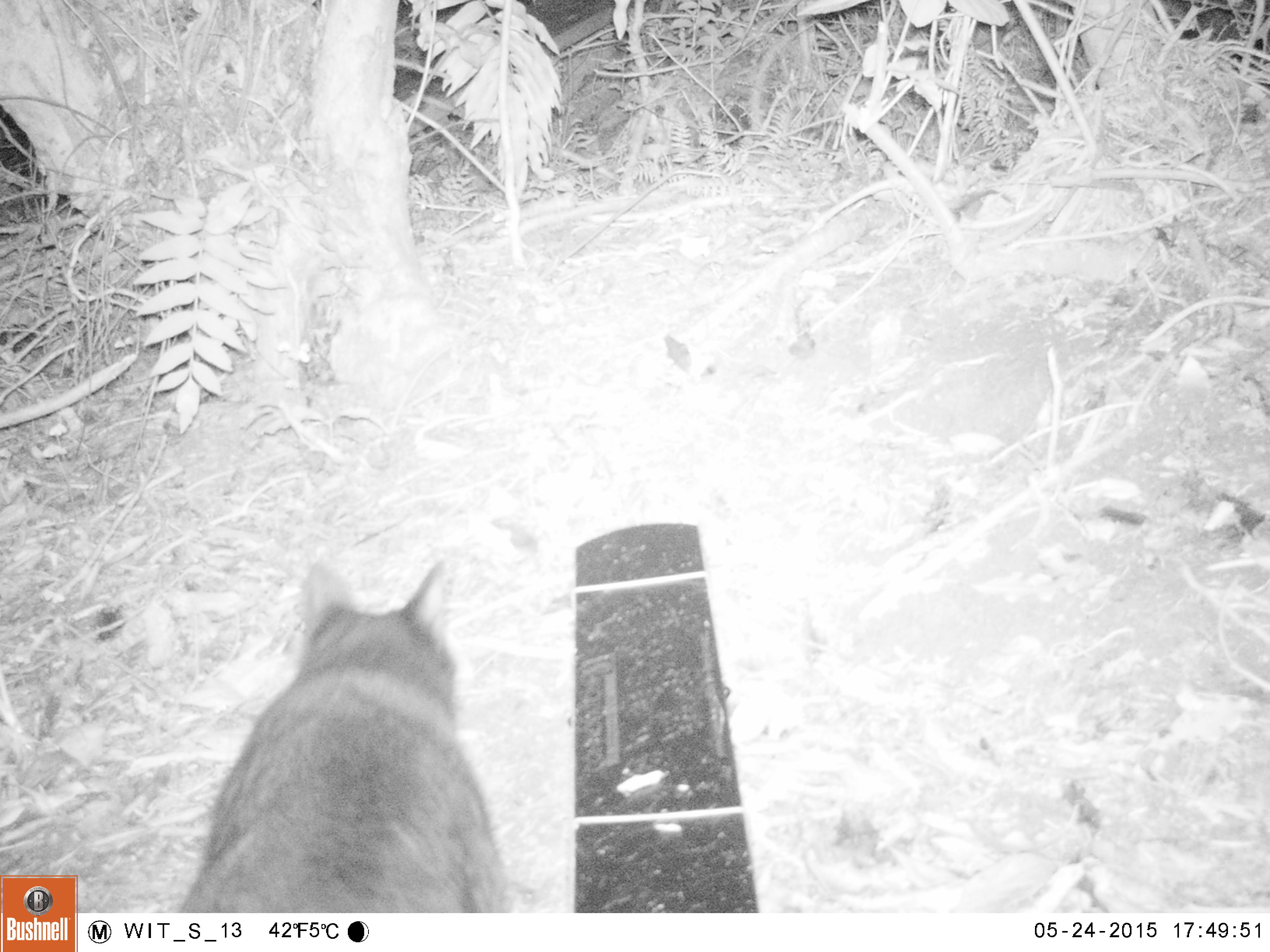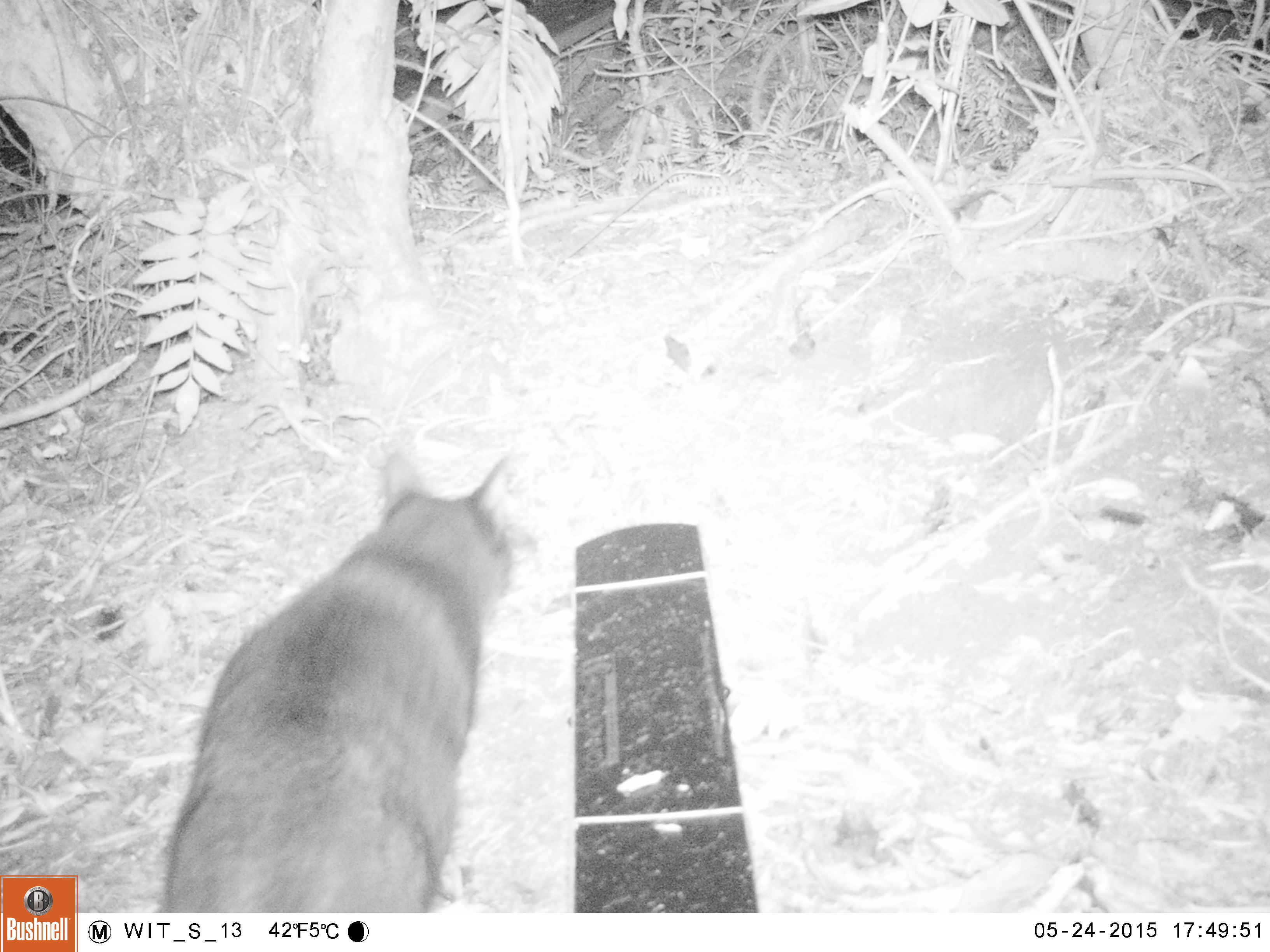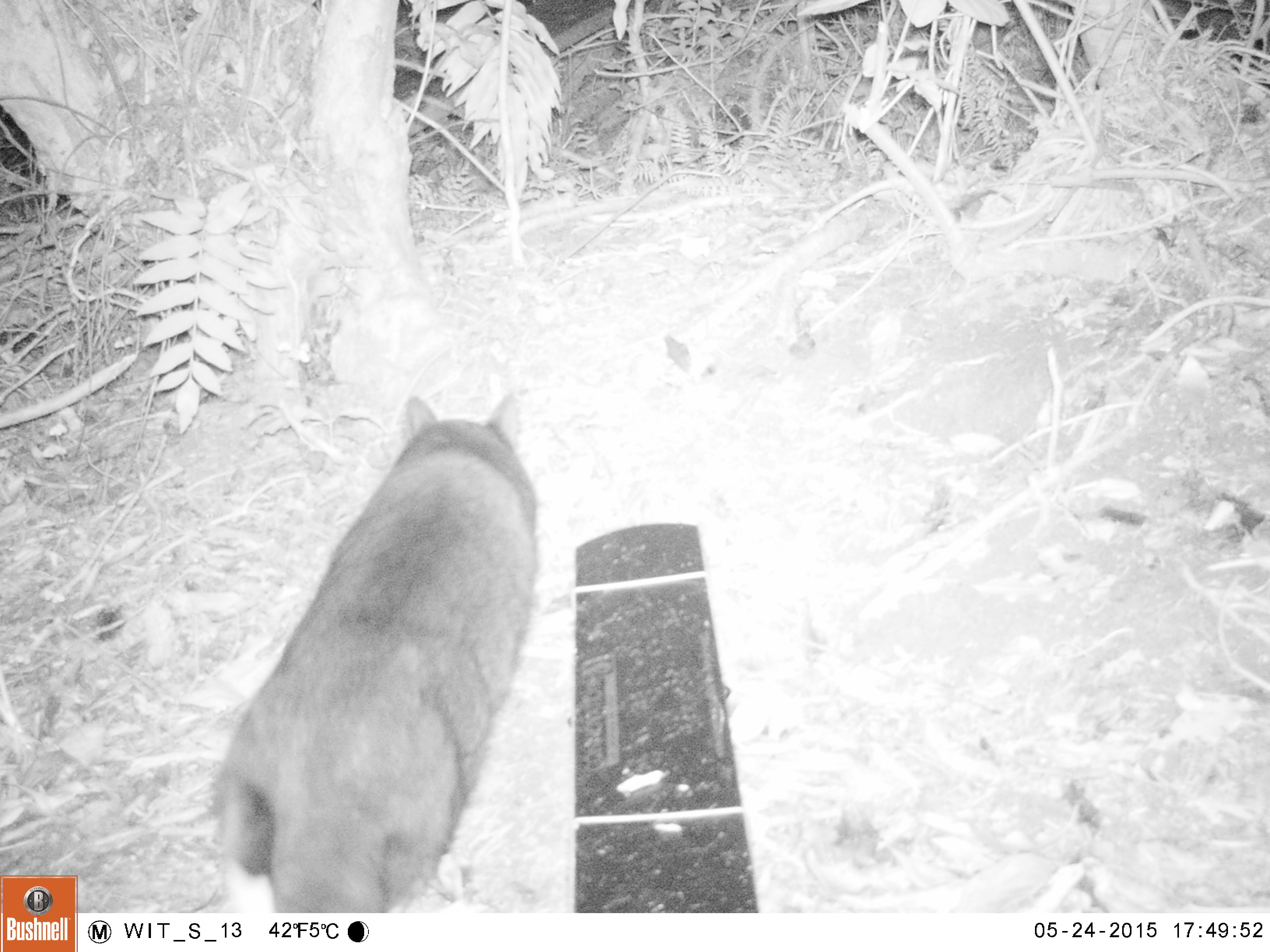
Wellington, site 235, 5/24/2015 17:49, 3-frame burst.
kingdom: Animalia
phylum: Chordata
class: Mammalia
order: Carnivora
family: Felidae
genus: Felis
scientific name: Felis catus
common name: cat